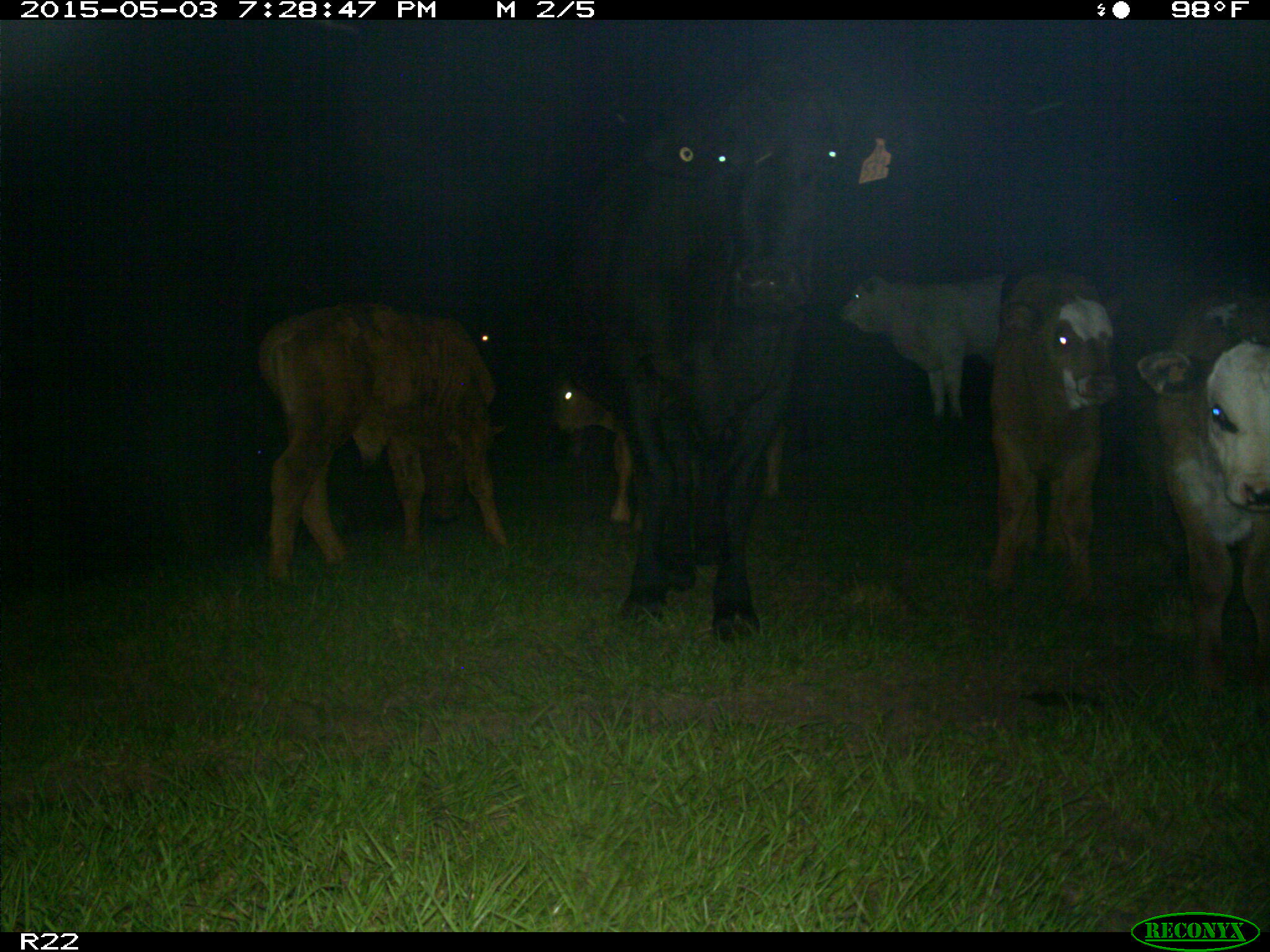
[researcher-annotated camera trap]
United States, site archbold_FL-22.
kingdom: Animalia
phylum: Chordata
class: Mammalia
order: Artiodactyla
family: Bovidae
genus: Bos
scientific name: Bos taurus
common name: domestic cow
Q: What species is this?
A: Bos taurus (domestic cow).